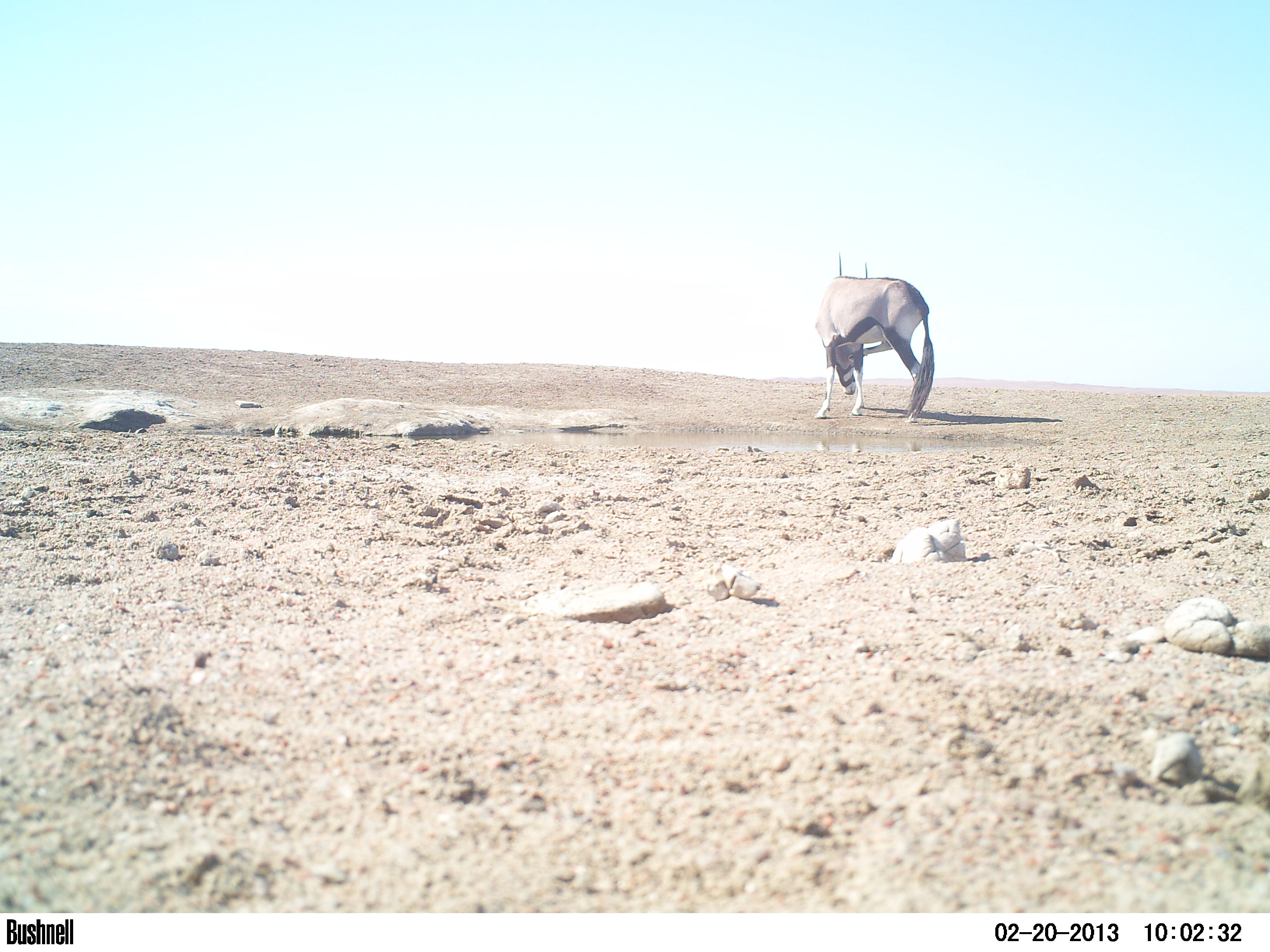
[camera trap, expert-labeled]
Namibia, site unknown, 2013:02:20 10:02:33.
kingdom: Animalia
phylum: Chordata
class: Mammalia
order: Artiodactyla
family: Bovidae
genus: Oryx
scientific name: Oryx gazella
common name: gemsbok